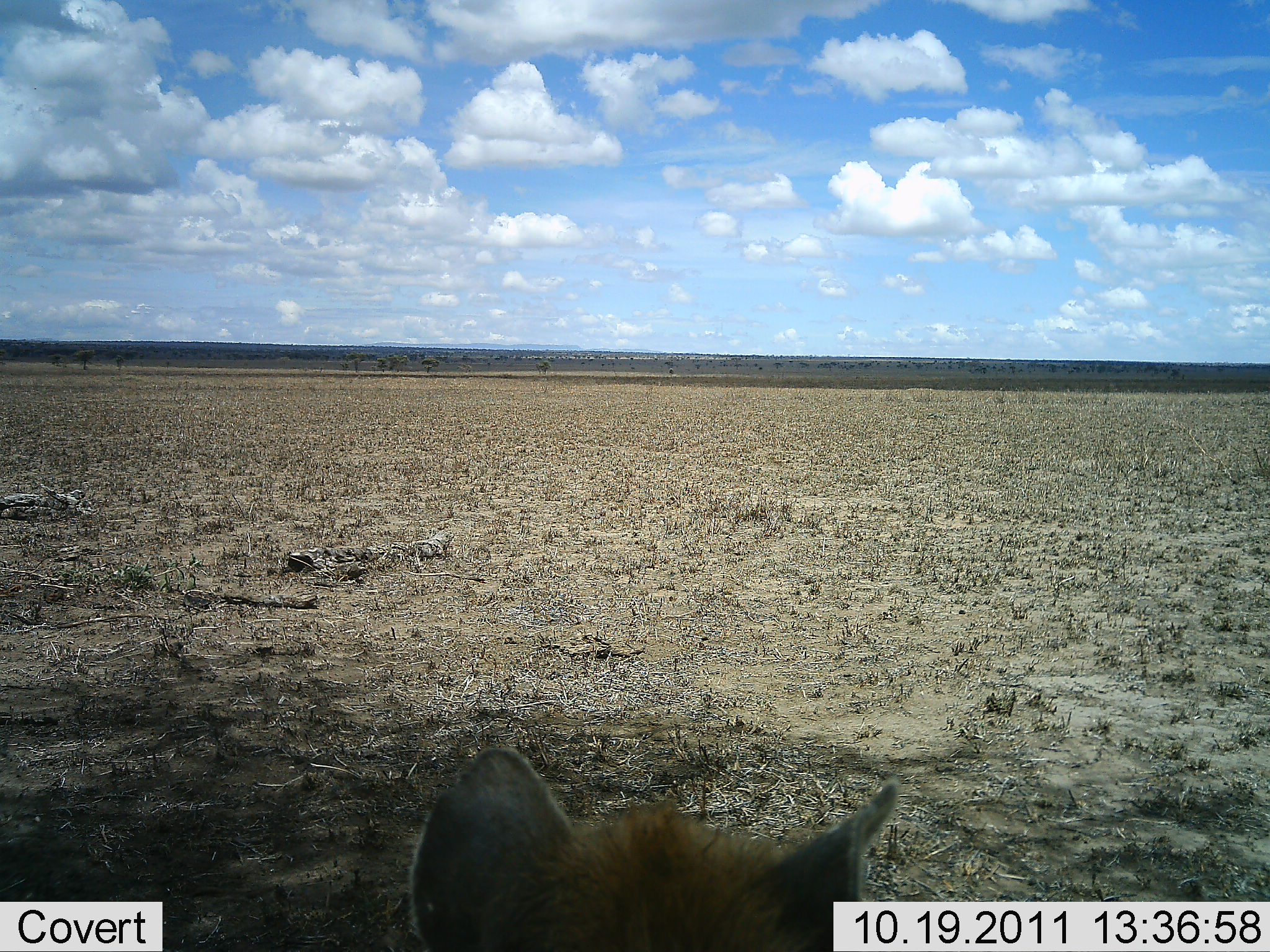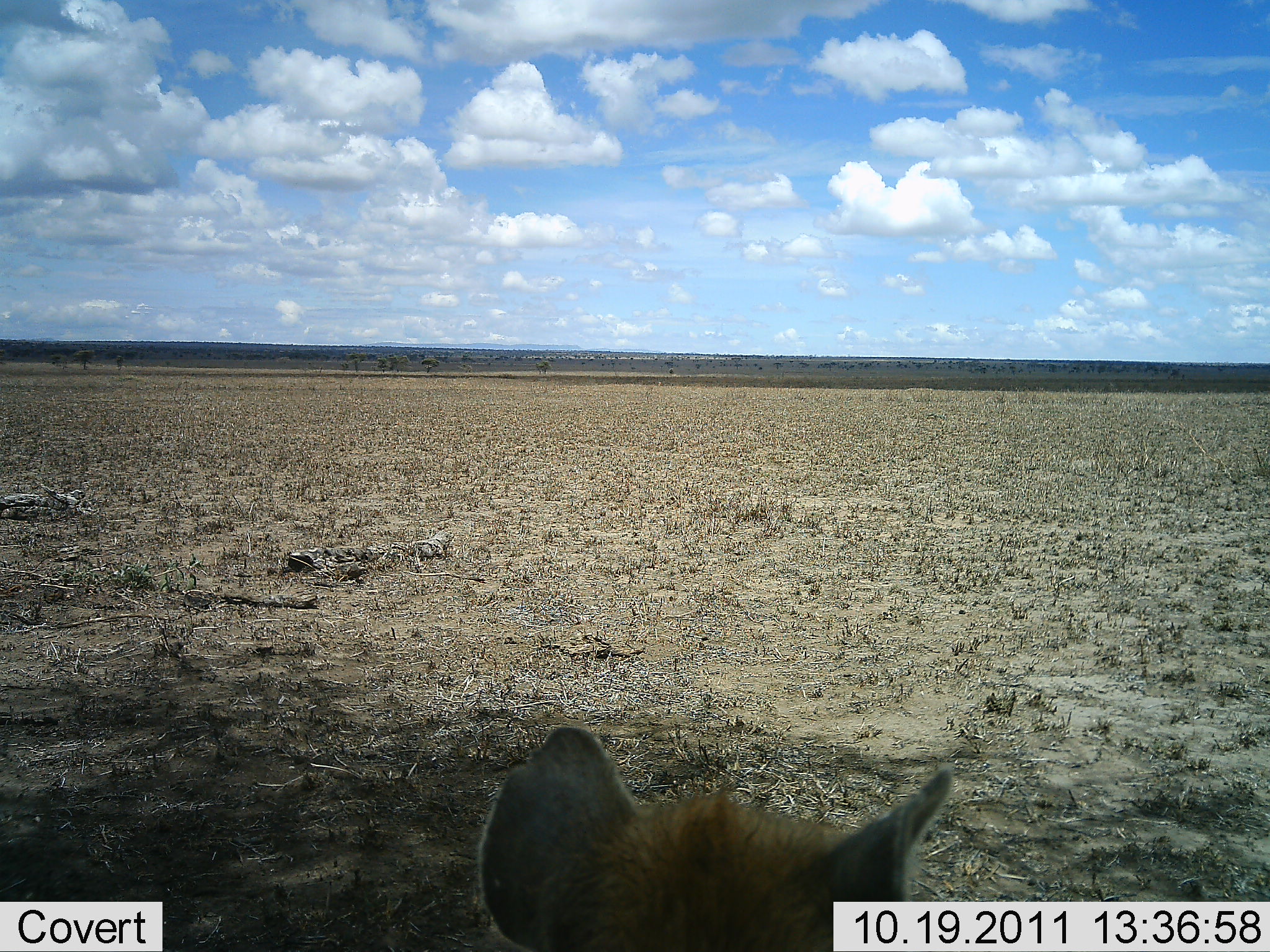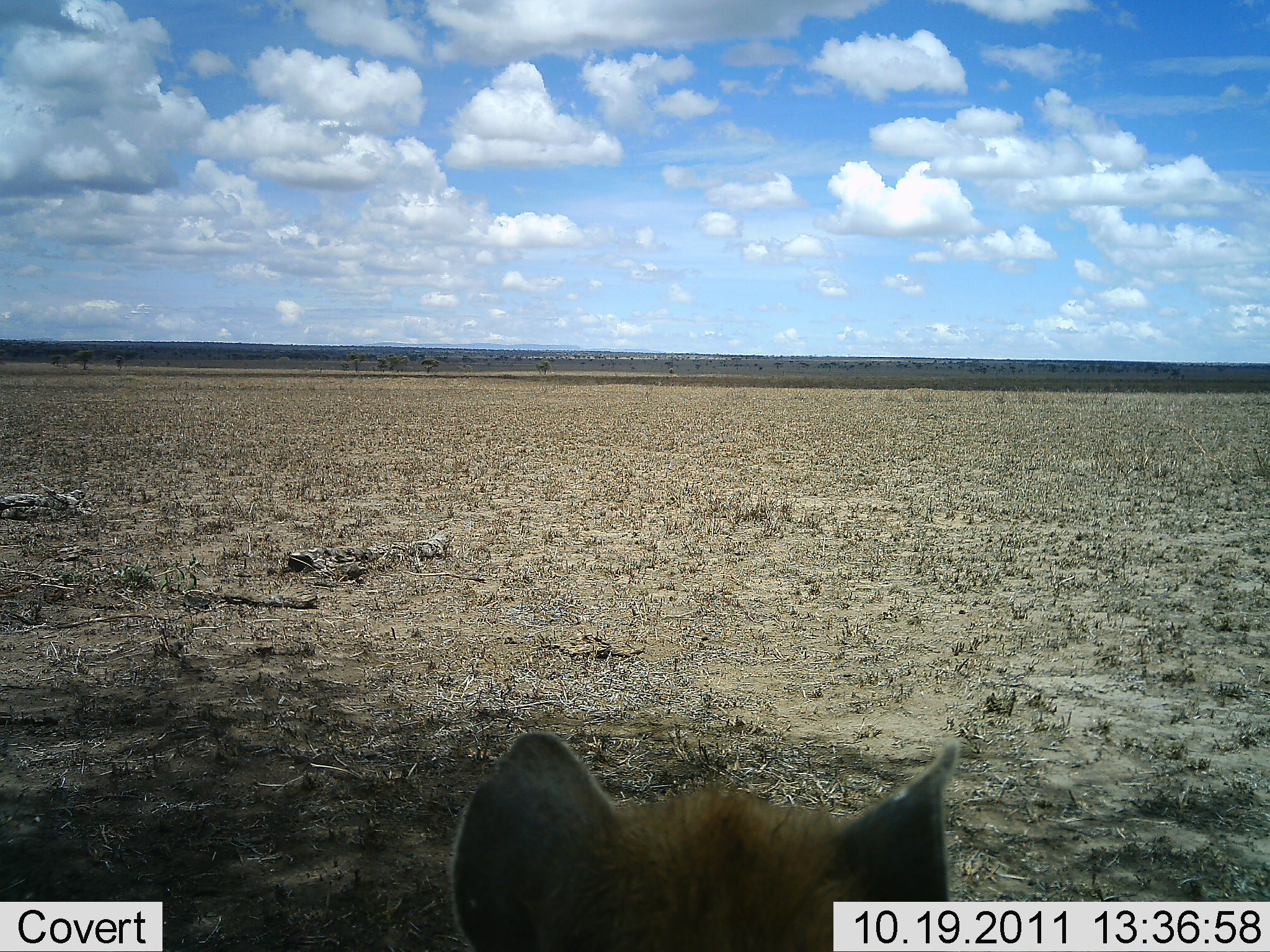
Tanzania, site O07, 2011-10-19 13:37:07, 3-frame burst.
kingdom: Animalia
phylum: Chordata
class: Mammalia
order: Carnivora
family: Hyaenidae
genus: Crocuta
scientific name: Crocuta crocuta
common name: spotted hyena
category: hyenaspotted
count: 1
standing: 17%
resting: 75%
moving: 8%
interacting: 0%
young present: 0%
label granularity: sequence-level